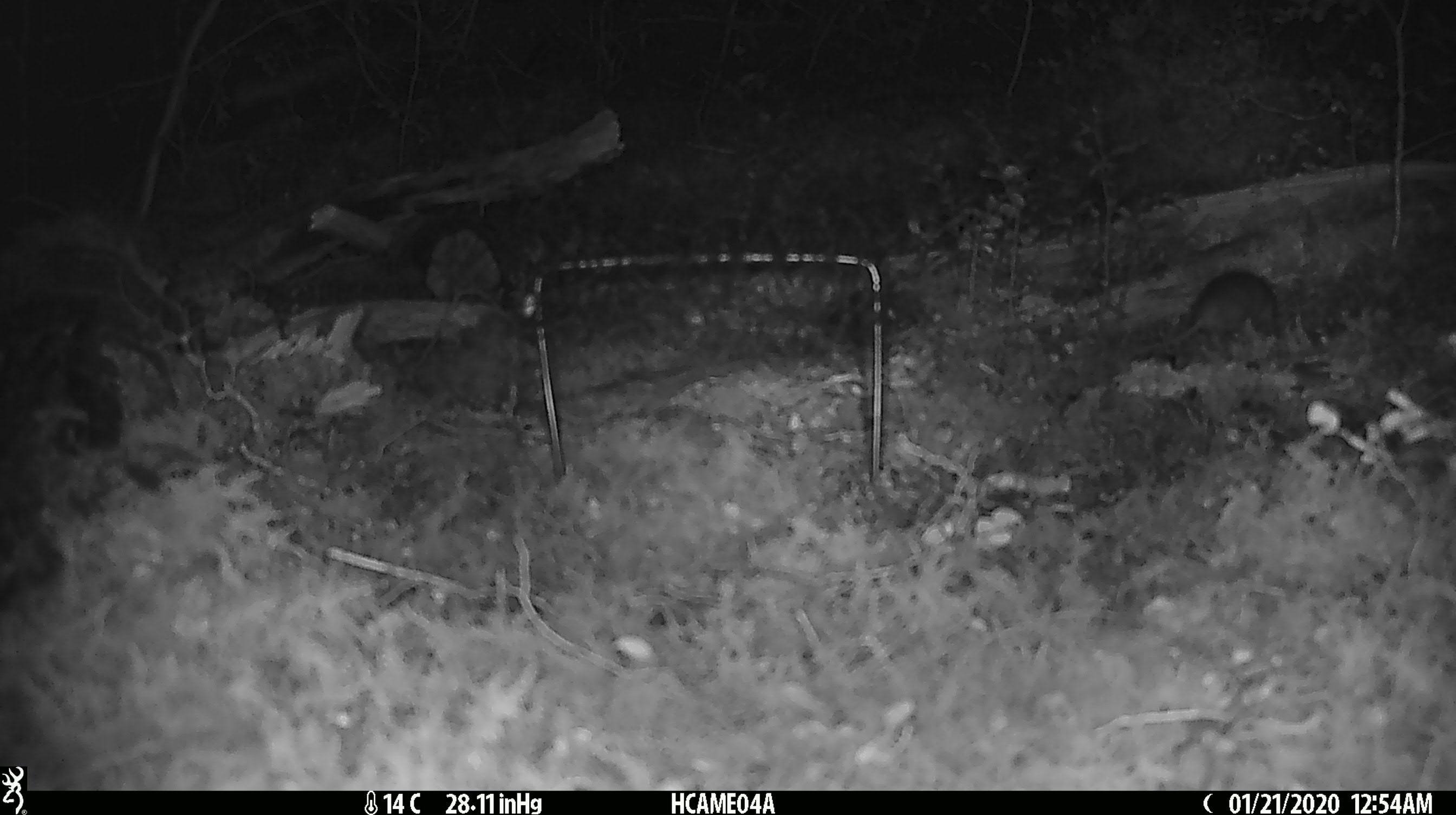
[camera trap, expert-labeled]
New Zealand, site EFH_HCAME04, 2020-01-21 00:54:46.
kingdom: Animalia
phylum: Chordata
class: Mammalia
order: Rodentia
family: Muridae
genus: Mus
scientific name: Mus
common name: mouse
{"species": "mouse (Mus)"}